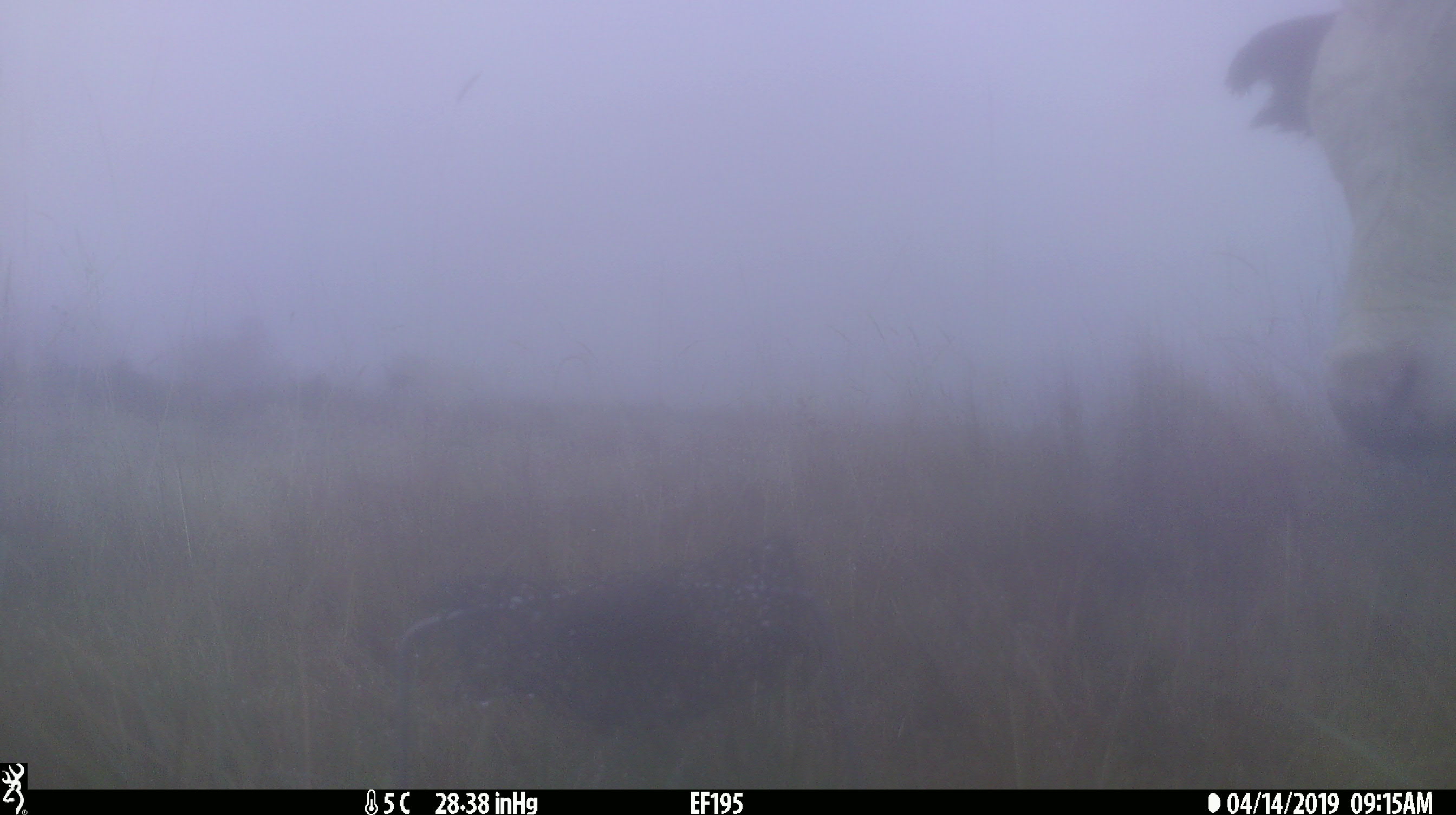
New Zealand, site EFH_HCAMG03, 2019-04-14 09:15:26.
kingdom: Animalia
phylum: Chordata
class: Mammalia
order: Artiodactyla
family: Bovidae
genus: Bos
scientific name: Bos taurus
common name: domestic cow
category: cow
Cow (domestic cow) (Bos taurus).